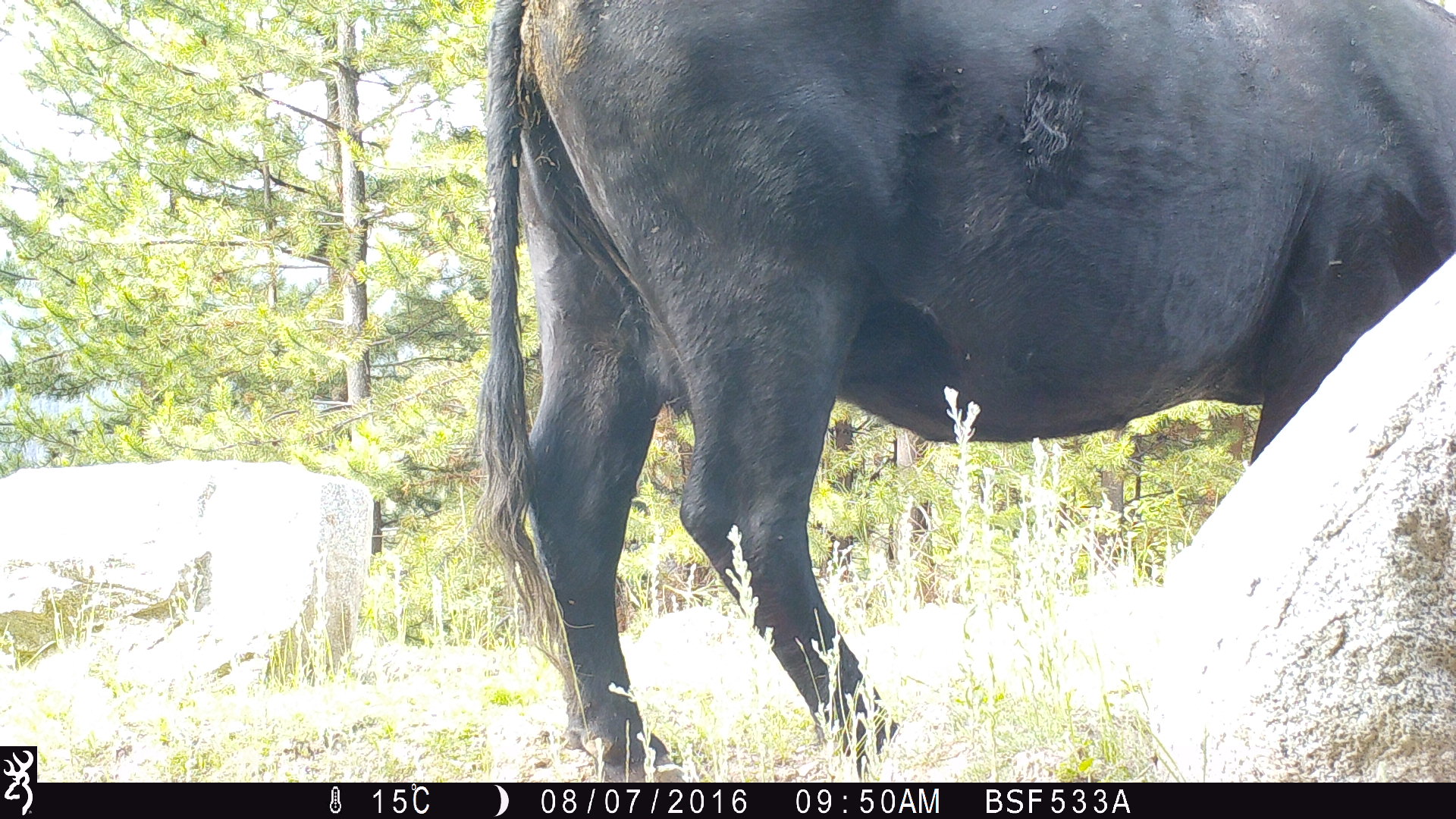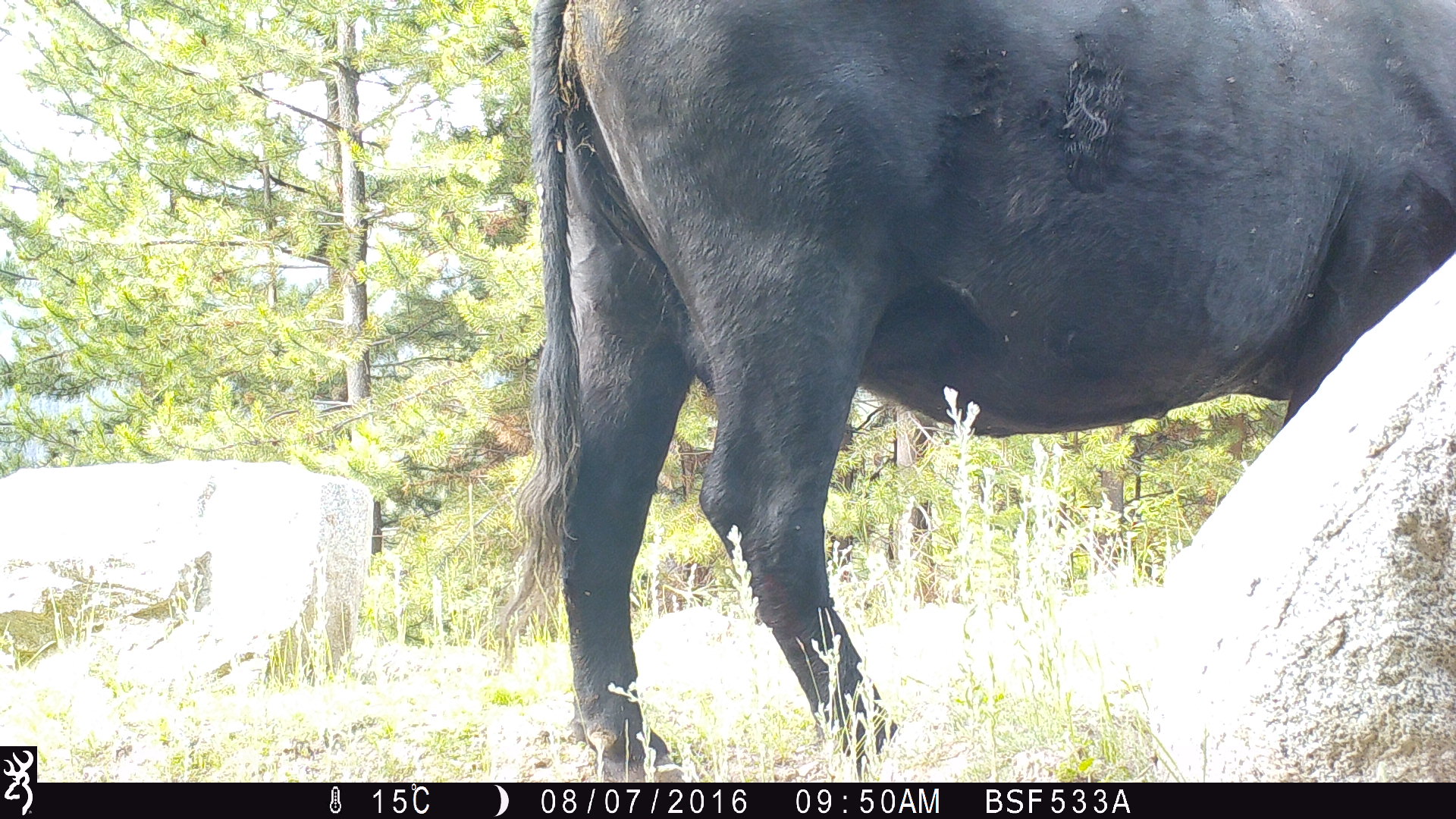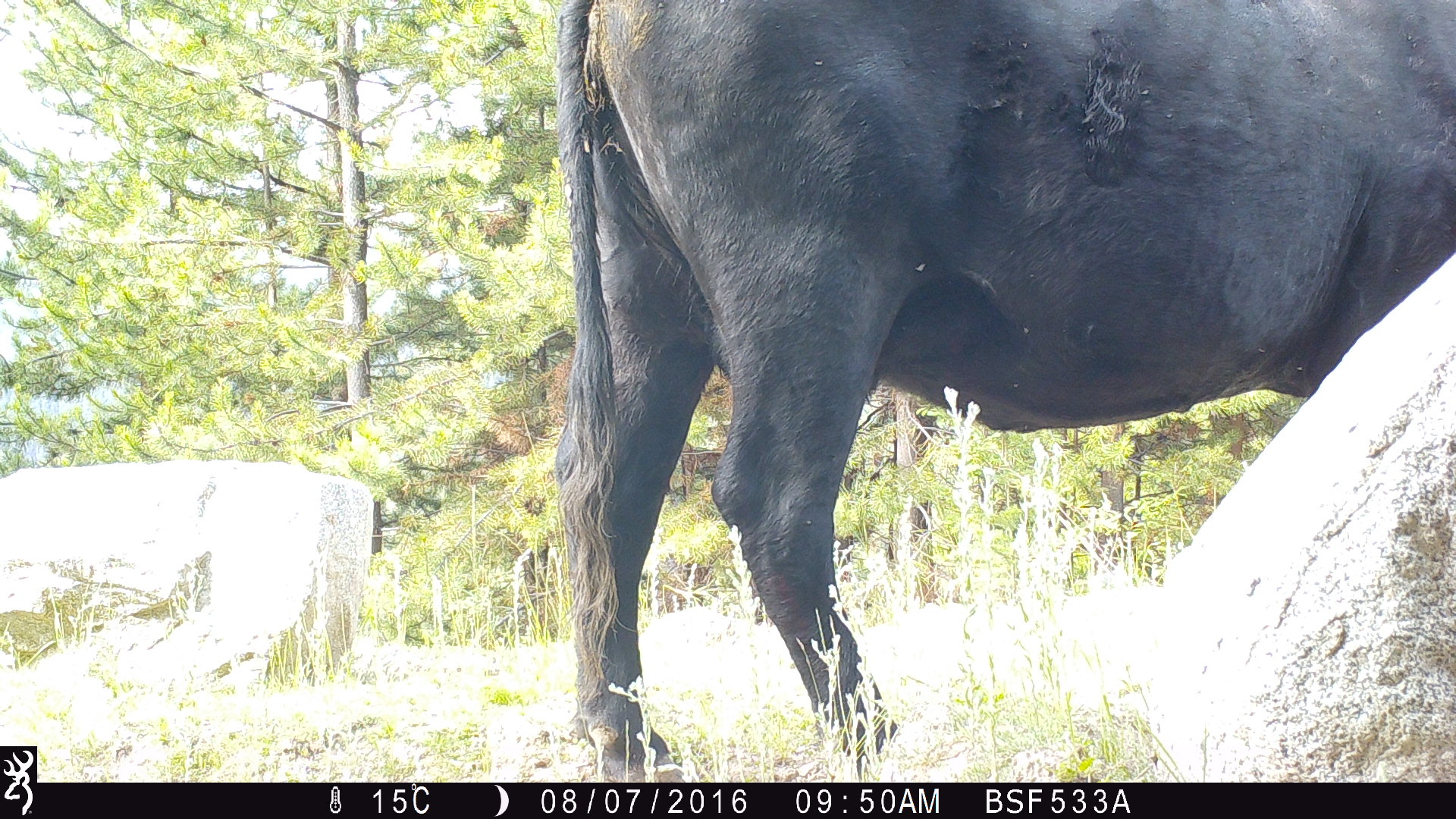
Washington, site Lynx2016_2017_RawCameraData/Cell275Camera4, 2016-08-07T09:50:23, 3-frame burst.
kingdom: Animalia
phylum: Chordata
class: Mammalia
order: Artiodactyla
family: Bovidae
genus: Bos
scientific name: Bos taurus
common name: domestic cattle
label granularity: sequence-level